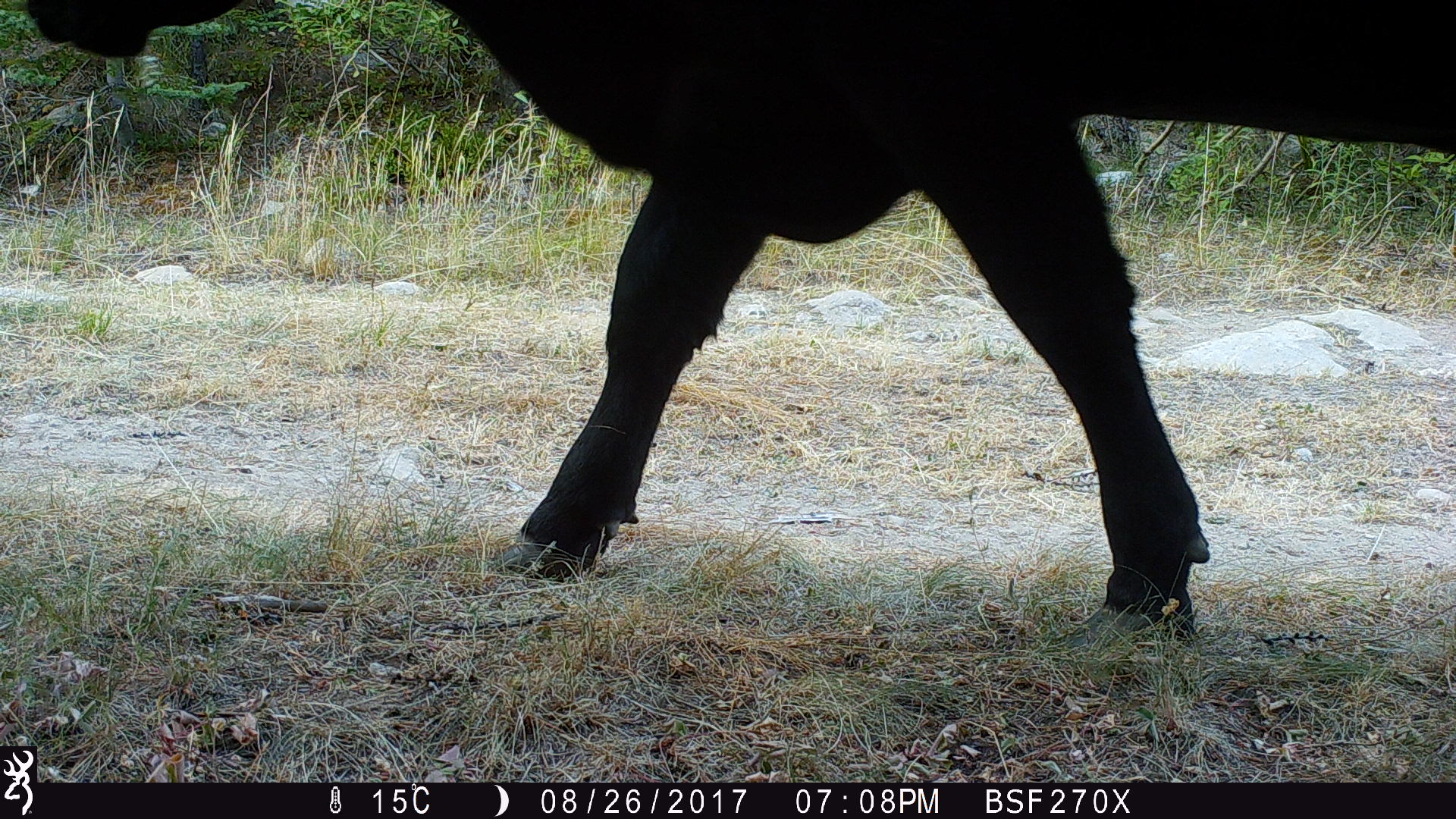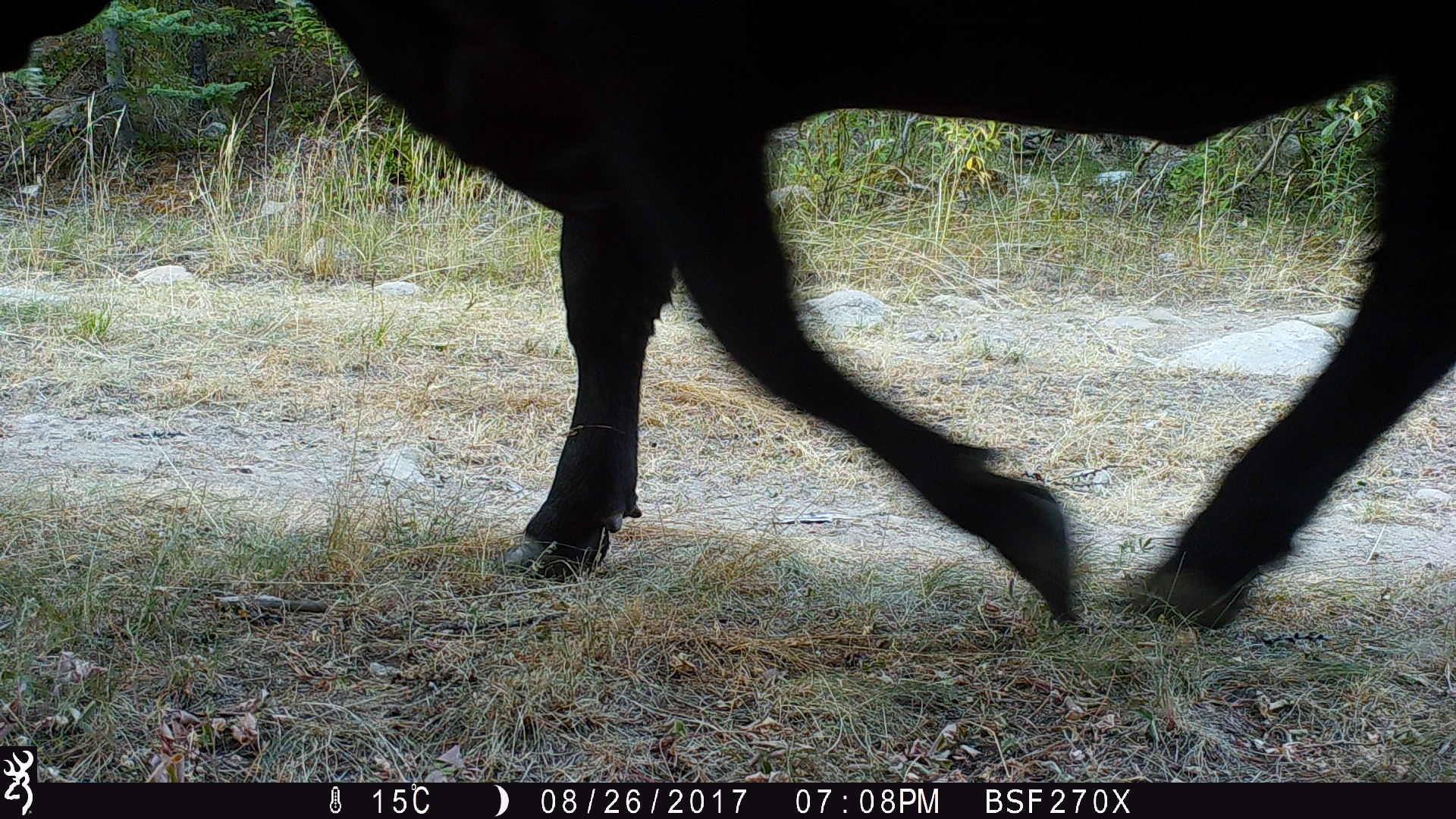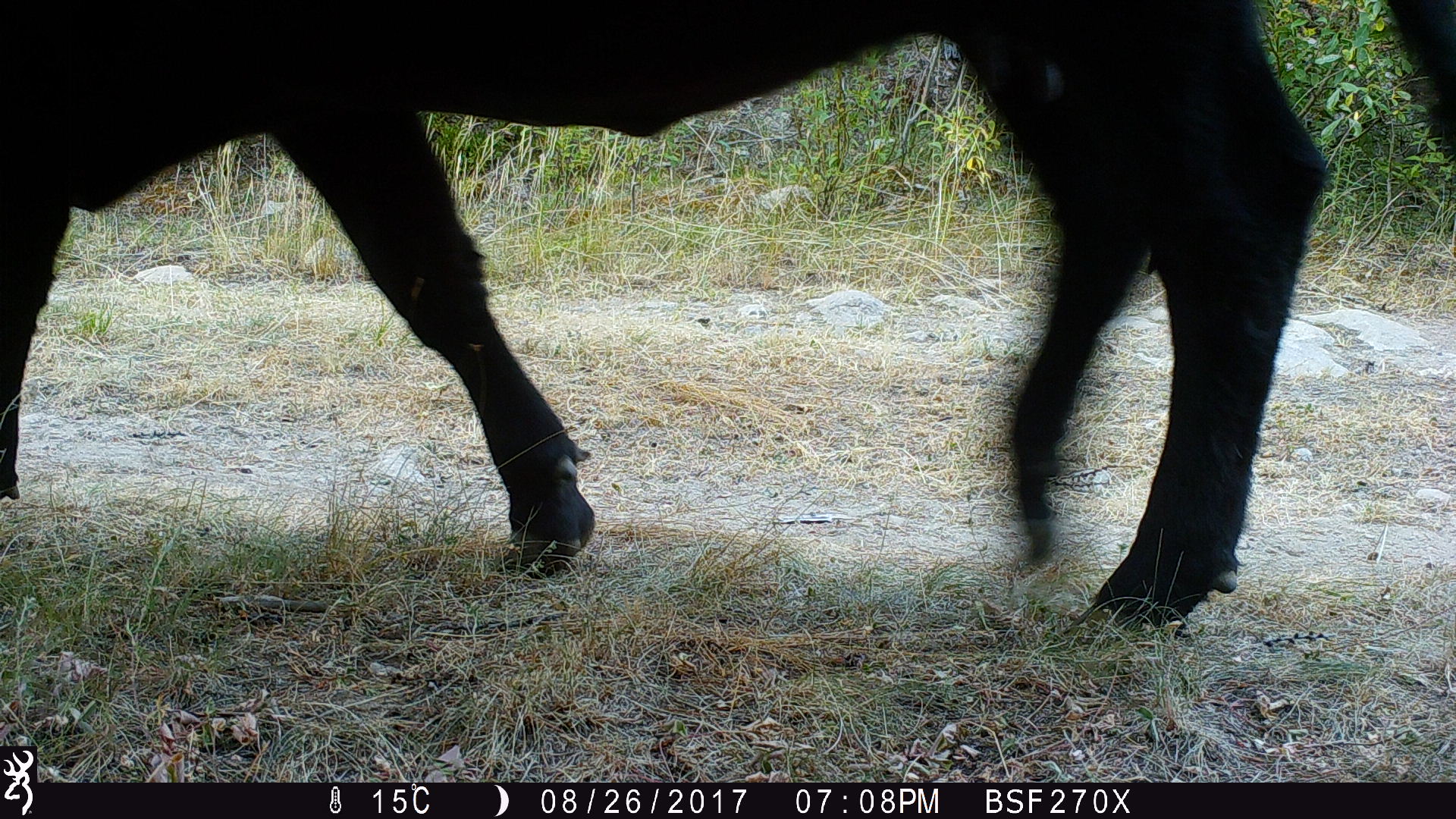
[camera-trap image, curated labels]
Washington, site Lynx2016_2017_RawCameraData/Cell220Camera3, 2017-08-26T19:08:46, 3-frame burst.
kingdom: Animalia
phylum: Chordata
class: Mammalia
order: Artiodactyla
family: Bovidae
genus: Bos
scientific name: Bos taurus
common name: domestic cattle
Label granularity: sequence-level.